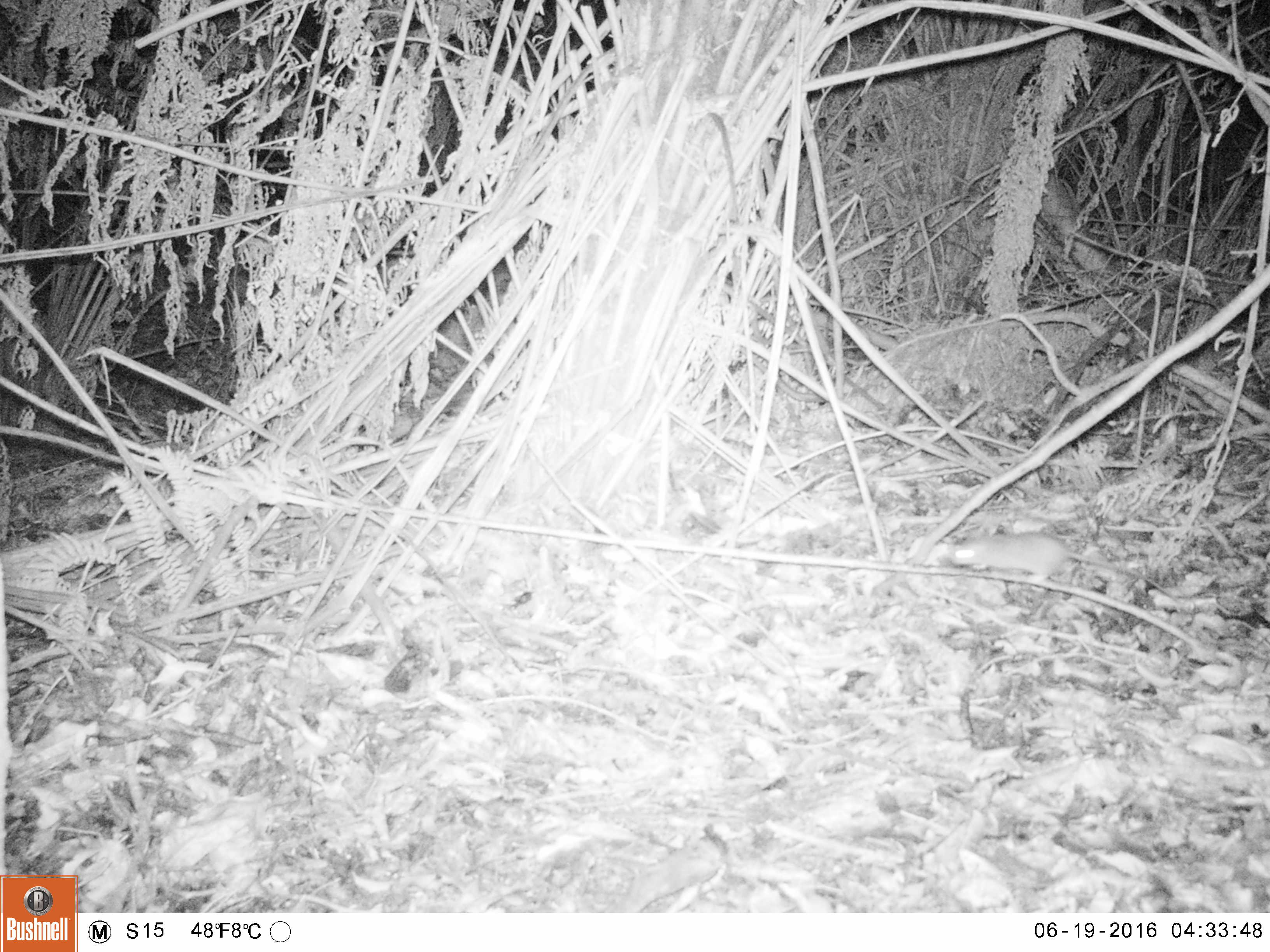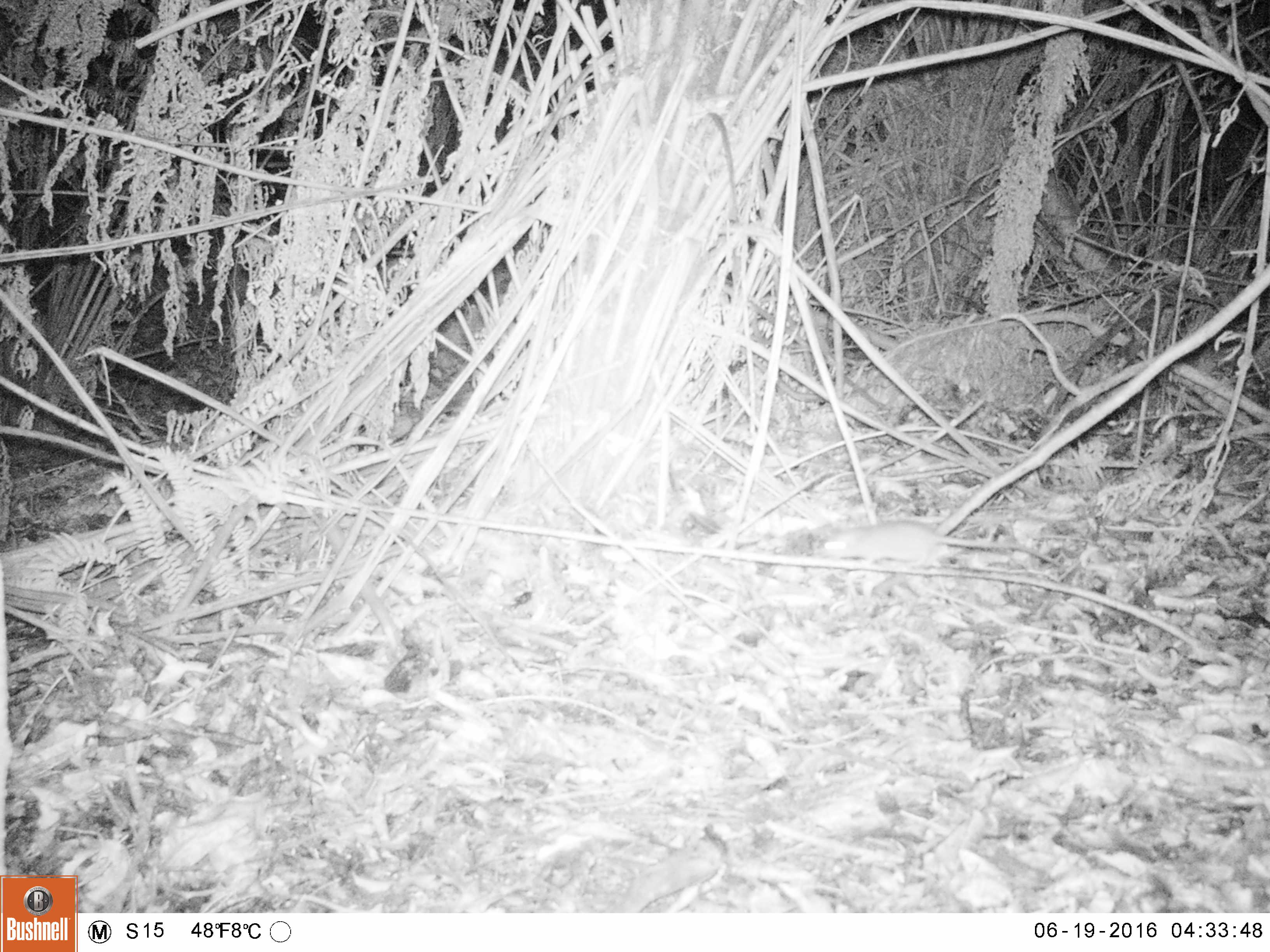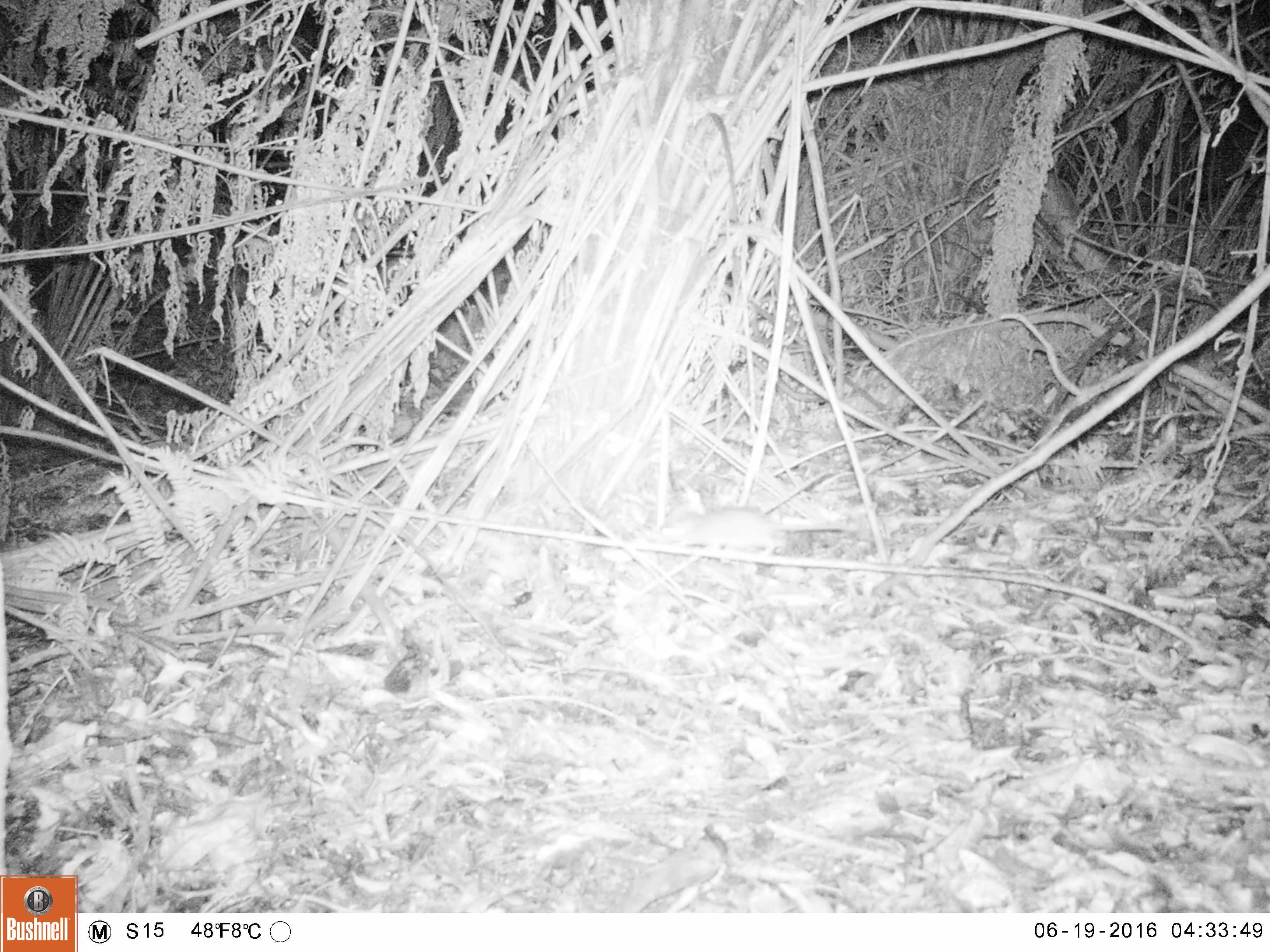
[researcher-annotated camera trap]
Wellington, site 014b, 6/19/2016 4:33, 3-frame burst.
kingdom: Animalia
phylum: Chordata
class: Mammalia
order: Rodentia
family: Muridae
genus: Rattus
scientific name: Rattus norvegicus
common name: norway rat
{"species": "norway rat (Rattus norvegicus)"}